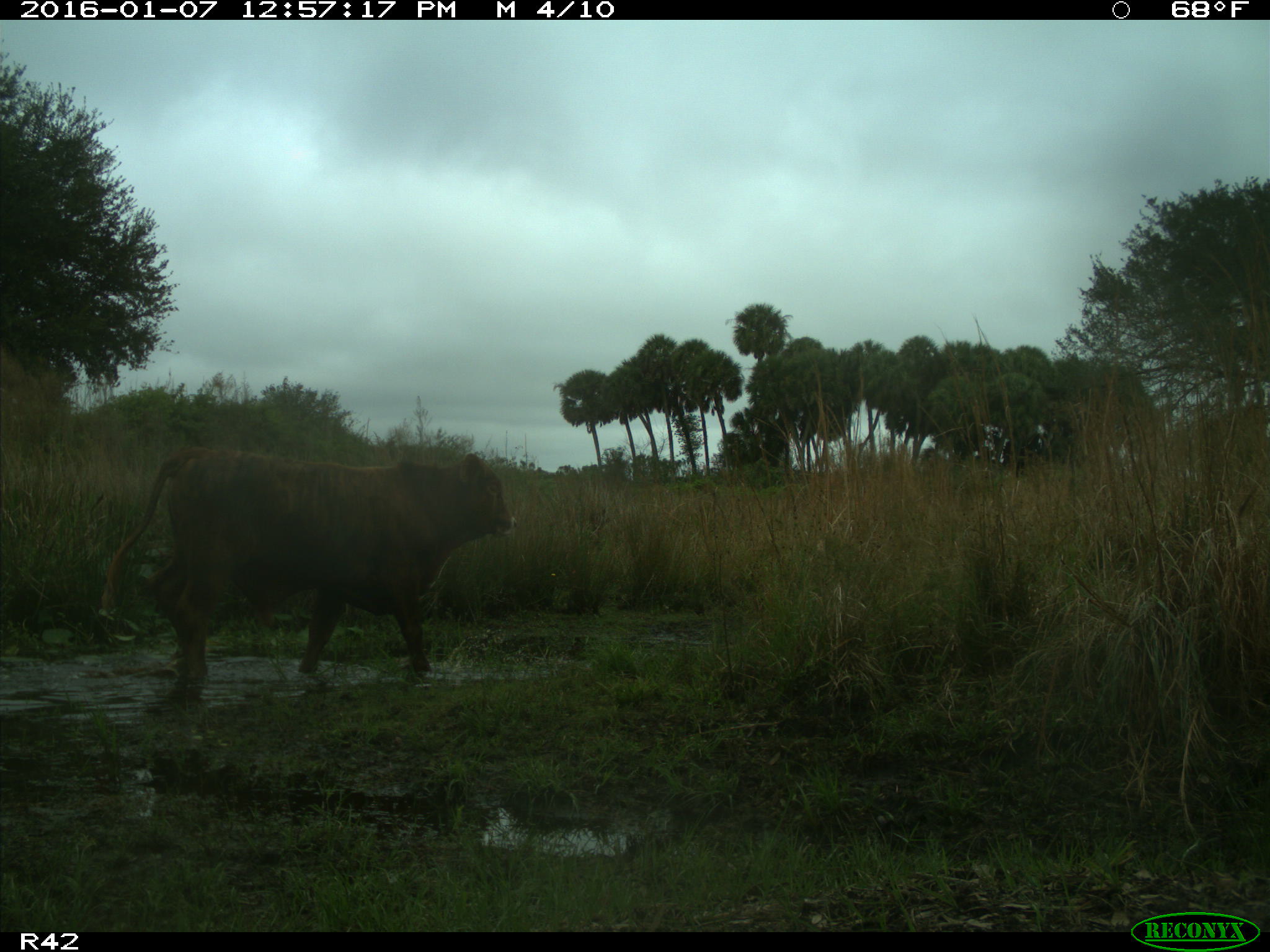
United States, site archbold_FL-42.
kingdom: Animalia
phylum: Chordata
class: Mammalia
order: Artiodactyla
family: Bovidae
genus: Bos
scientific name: Bos taurus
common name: domestic cow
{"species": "Bos taurus (domestic cow)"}